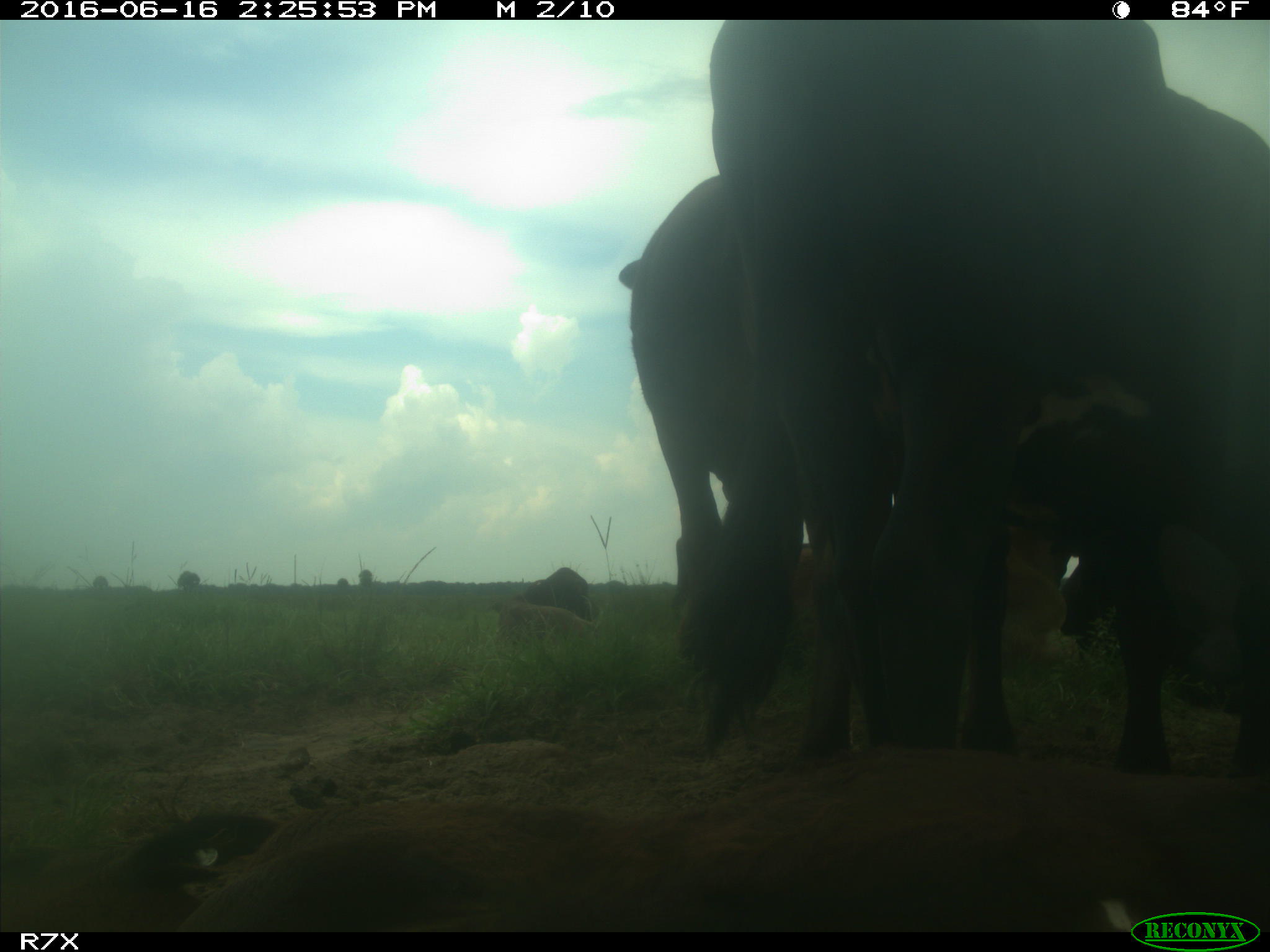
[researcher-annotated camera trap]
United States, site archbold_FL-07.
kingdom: Animalia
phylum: Chordata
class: Mammalia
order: Artiodactyla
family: Bovidae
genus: Bos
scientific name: Bos taurus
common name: domestic cow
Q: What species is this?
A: Bos taurus (domestic cow).